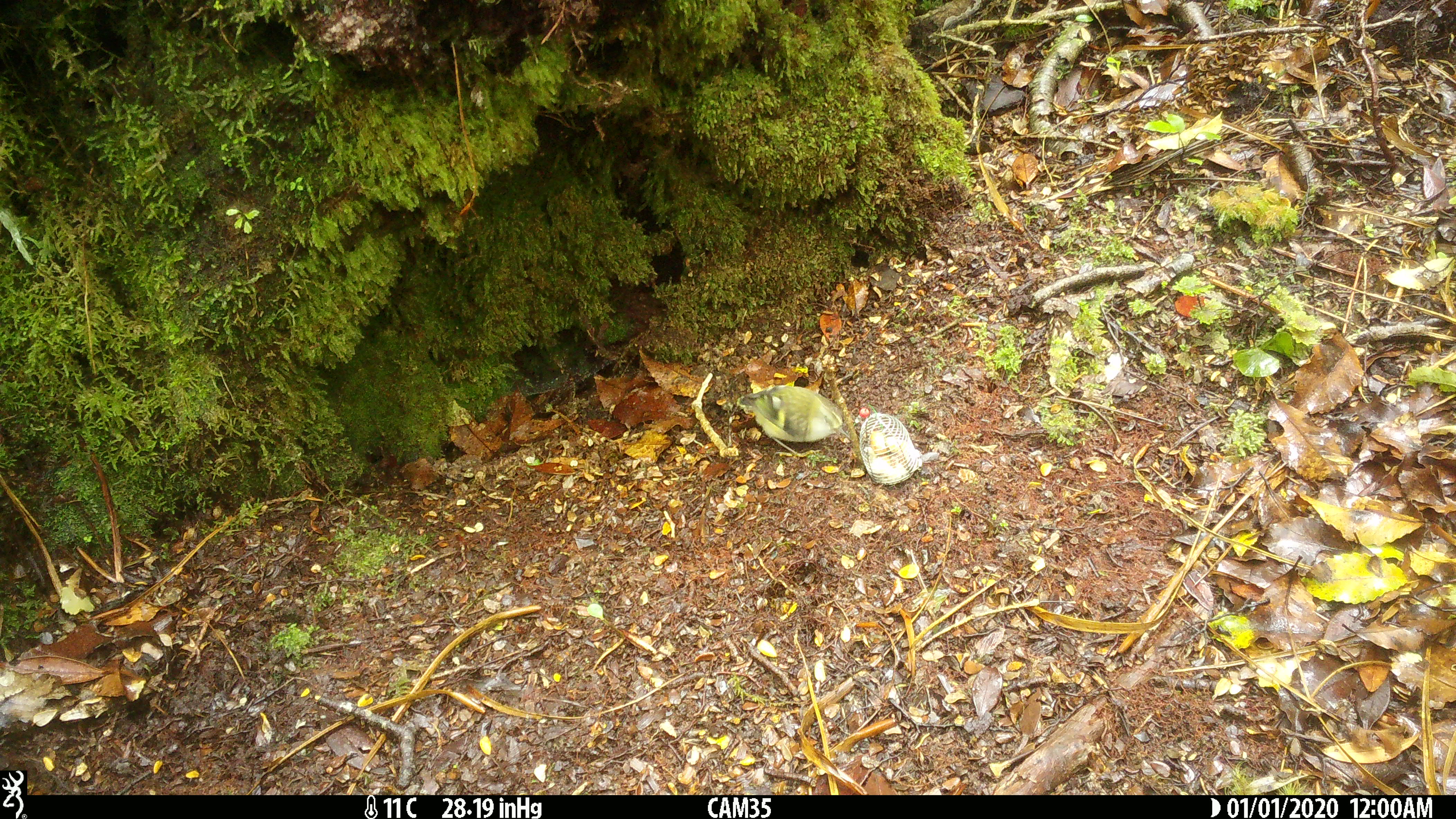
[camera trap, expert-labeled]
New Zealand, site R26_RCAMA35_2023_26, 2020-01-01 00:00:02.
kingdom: Animalia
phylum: Chordata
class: Aves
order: Passeriformes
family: Acanthisittidae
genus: Acanthisitta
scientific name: Acanthisitta chloris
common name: rifleman